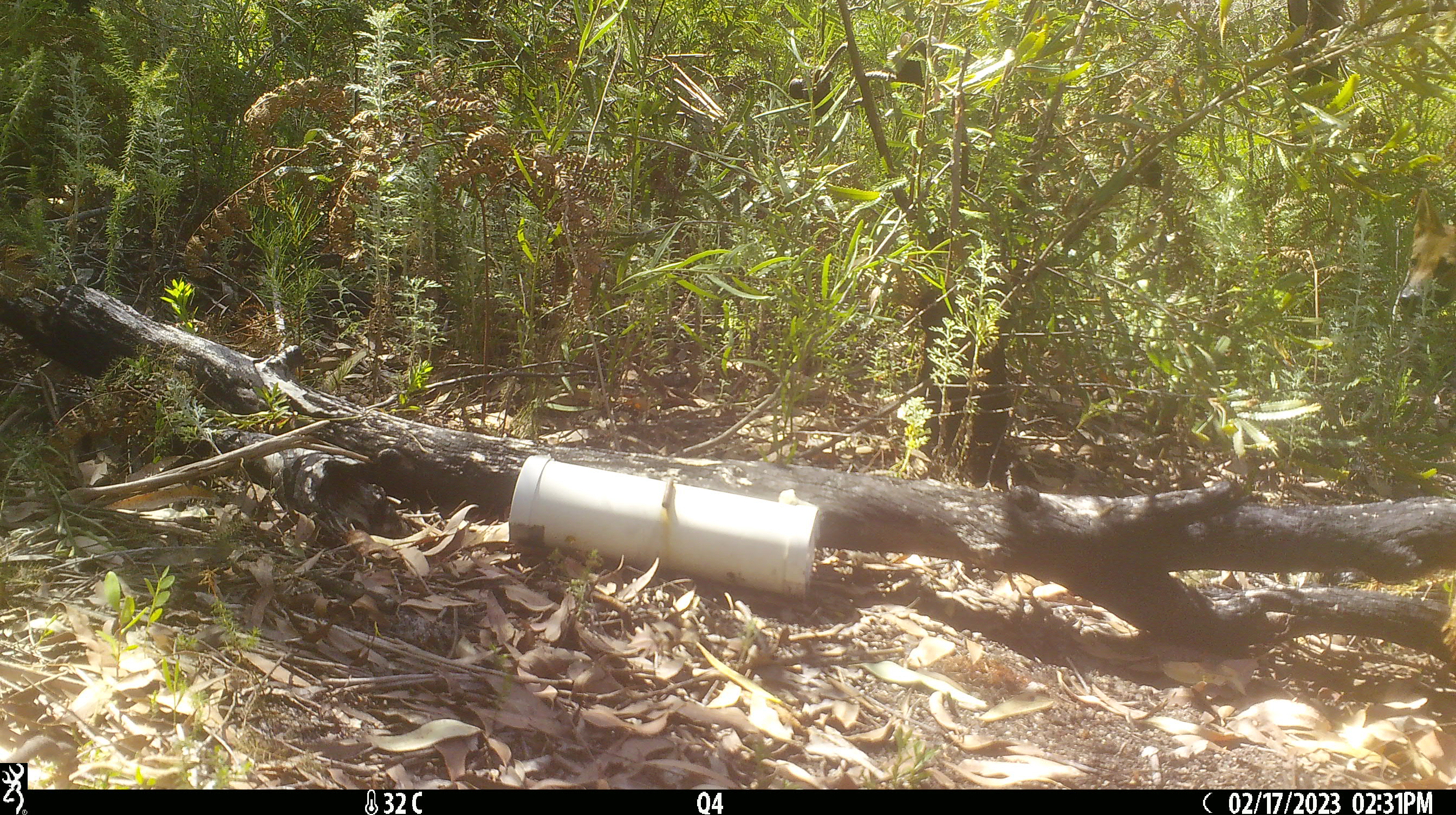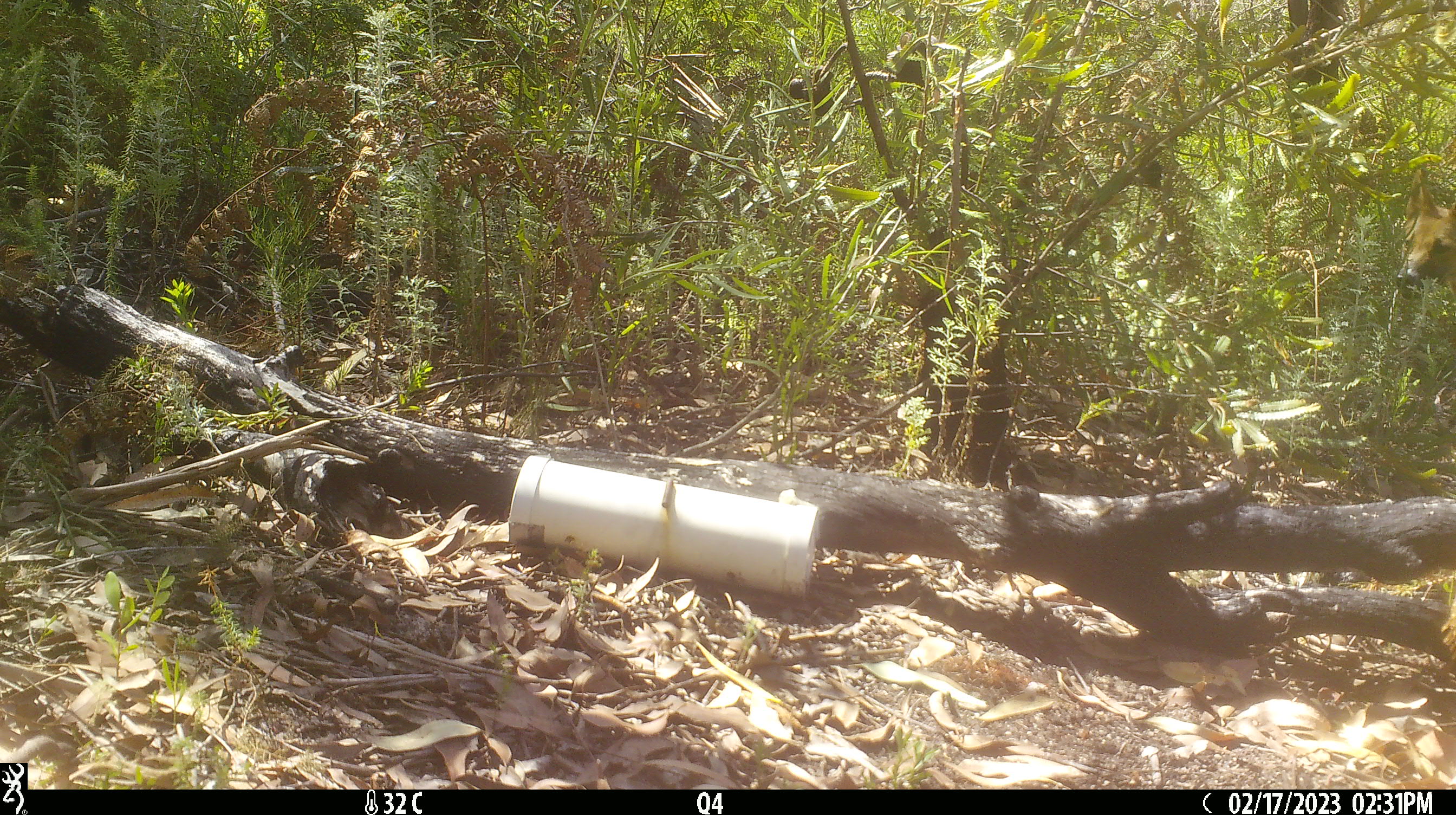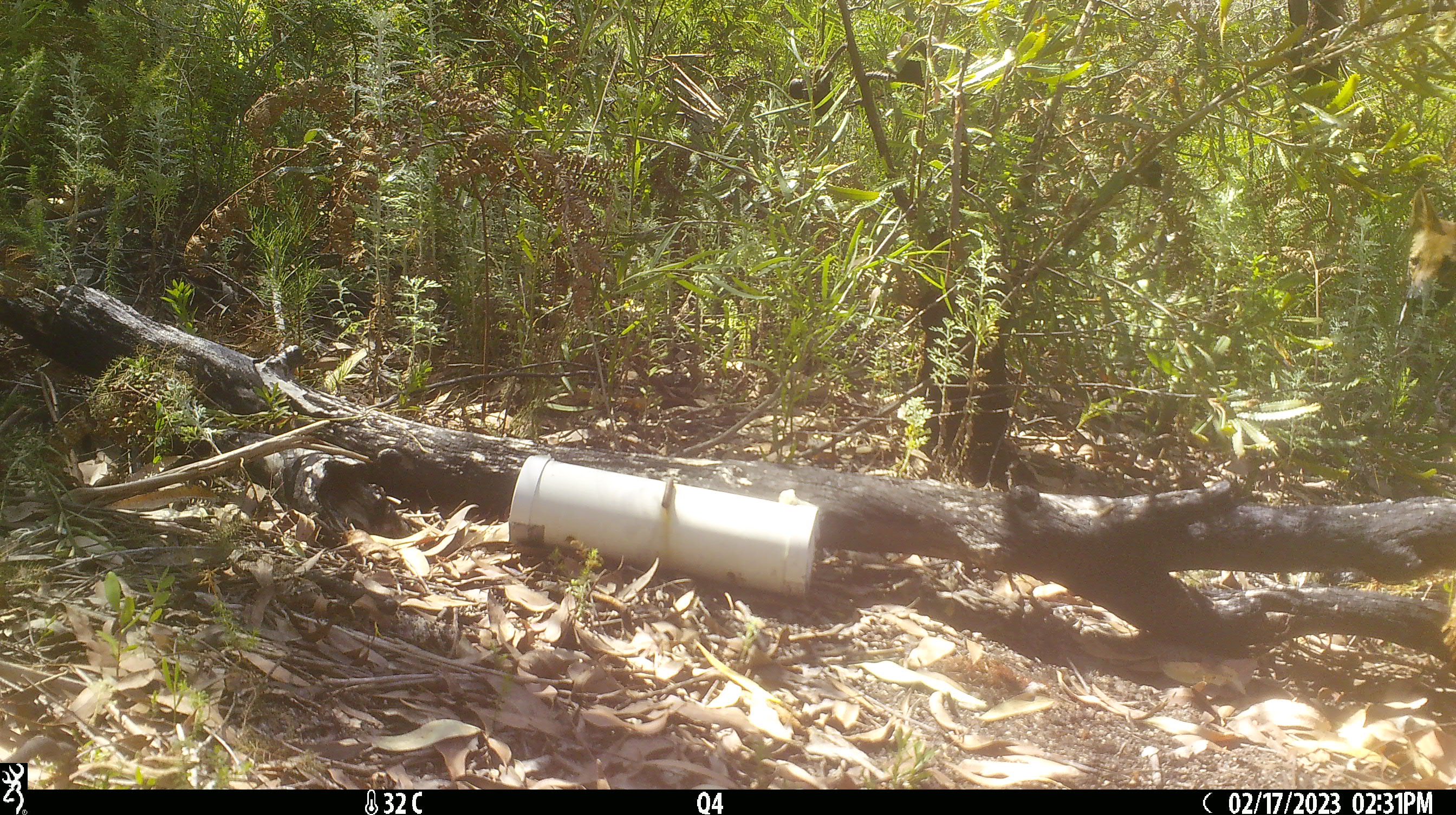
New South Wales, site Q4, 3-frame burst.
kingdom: Animalia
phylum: Chordata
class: Mammalia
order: Carnivora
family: Canidae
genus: Canis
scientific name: Canis familiaris dingo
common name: dingo